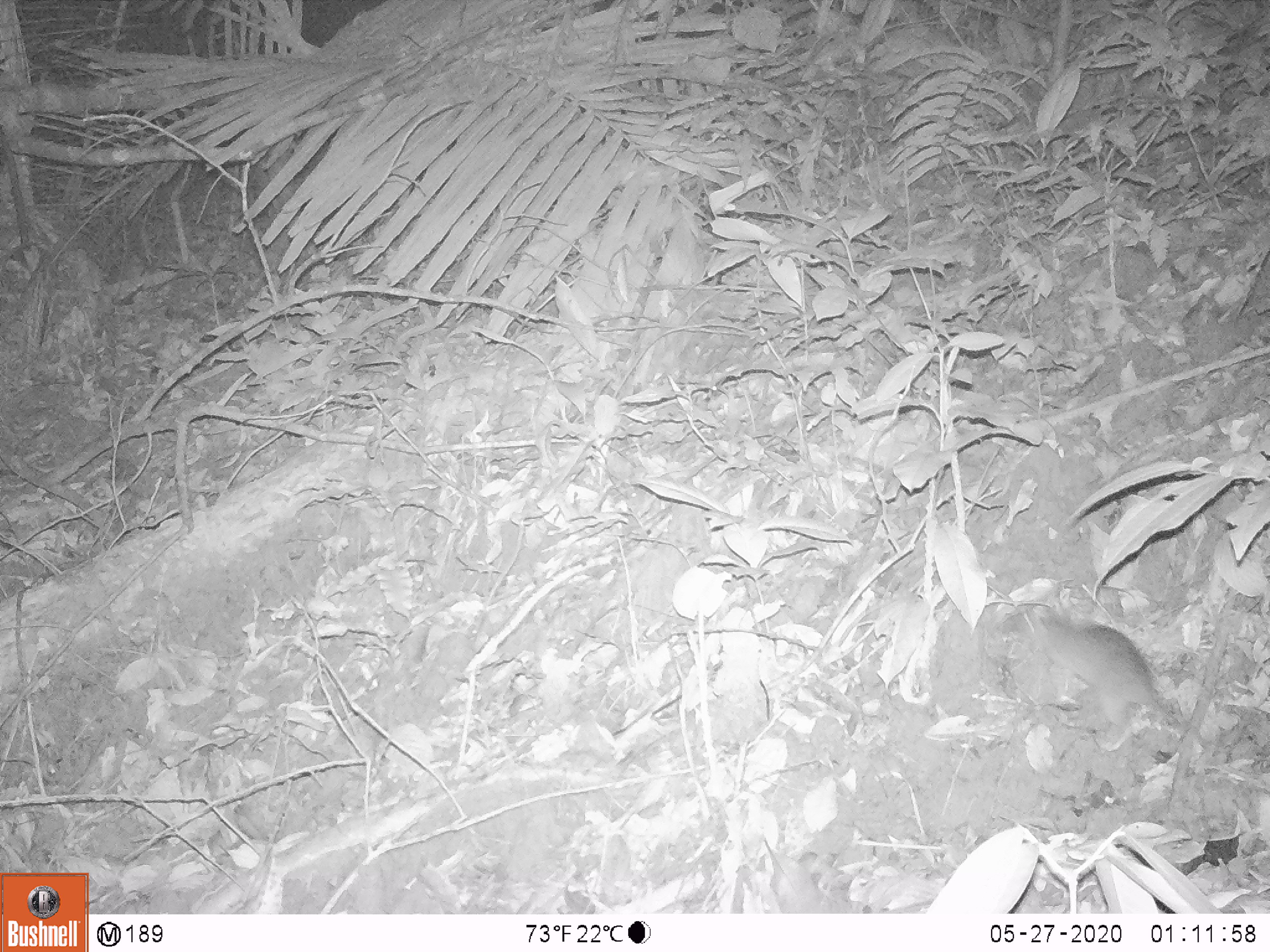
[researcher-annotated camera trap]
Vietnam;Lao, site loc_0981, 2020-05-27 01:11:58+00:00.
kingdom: Animalia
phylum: Chordata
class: Mammalia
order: Rodentia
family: Muridae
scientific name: Muridae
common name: old-world mice and rats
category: unidentified murid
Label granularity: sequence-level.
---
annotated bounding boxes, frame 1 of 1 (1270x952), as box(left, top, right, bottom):
unidentified murid: box(1013, 604, 1262, 788)